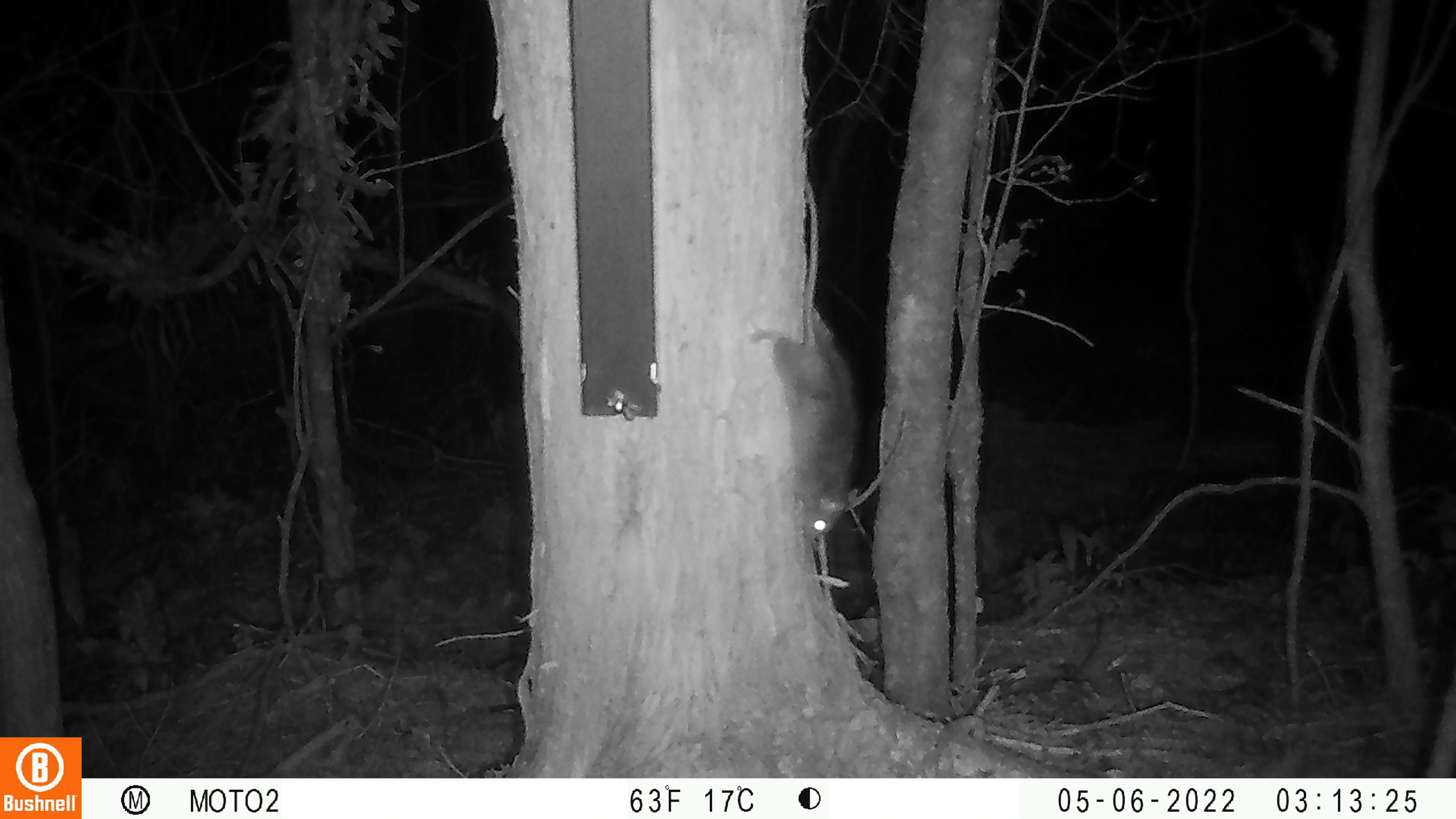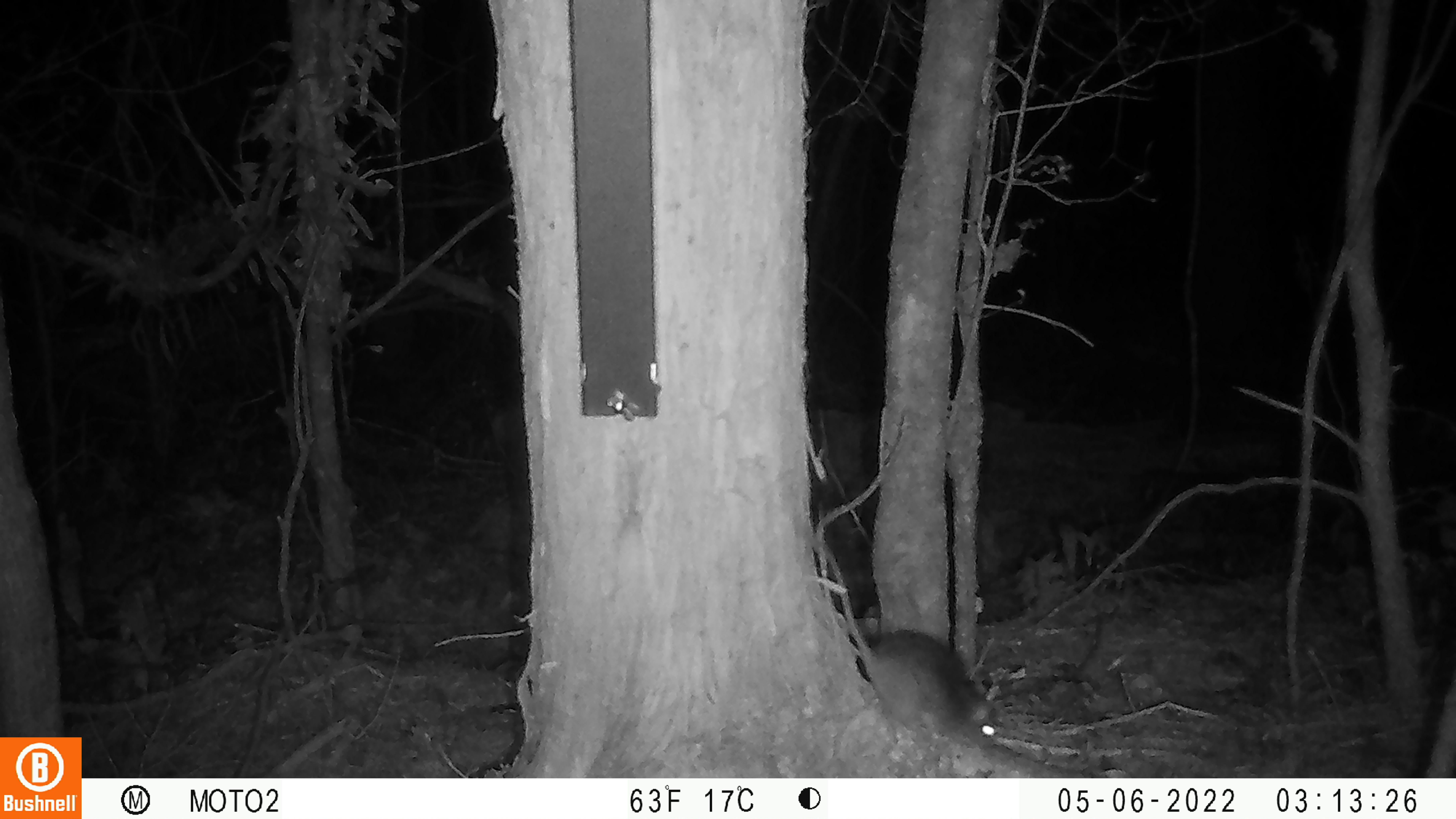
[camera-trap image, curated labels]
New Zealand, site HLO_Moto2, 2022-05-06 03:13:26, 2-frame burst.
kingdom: Animalia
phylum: Chordata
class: Mammalia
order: Rodentia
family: Muridae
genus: Rattus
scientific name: Rattus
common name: rat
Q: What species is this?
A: Rat (Rattus).